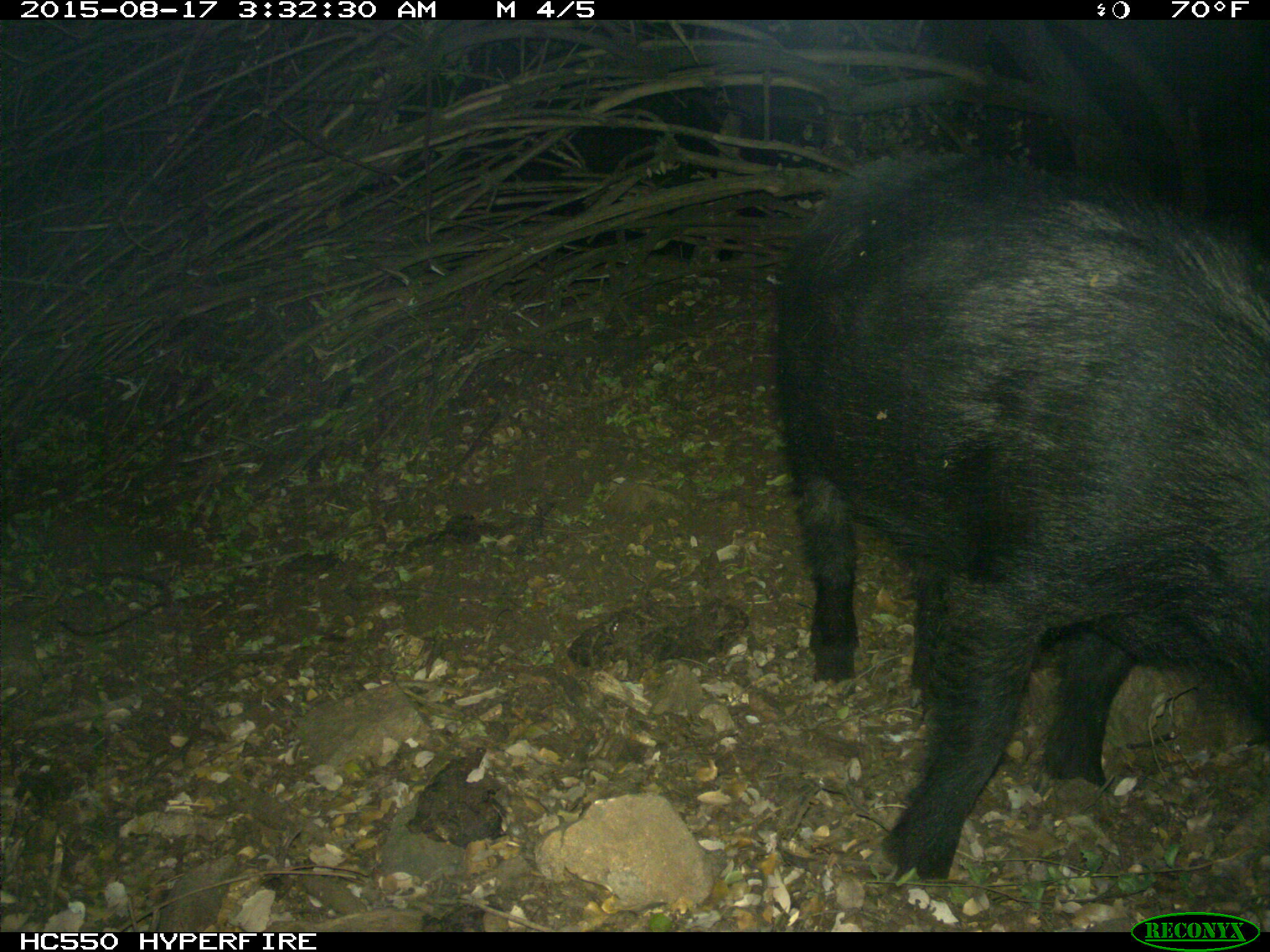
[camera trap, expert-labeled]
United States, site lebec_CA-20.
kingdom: Animalia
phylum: Chordata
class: Mammalia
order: Artiodactyla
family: Suidae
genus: Sus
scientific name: Sus scrofa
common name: wild boar